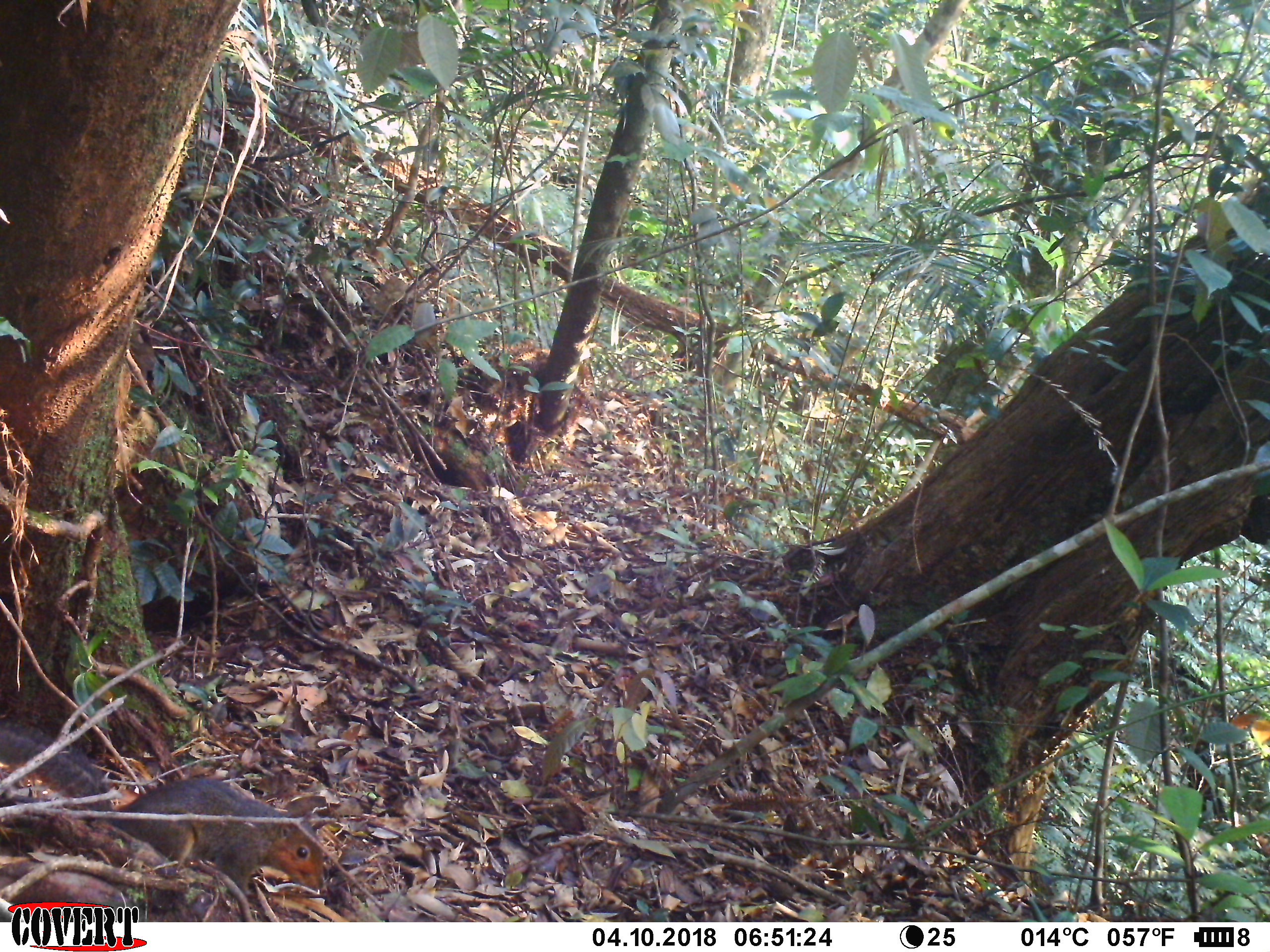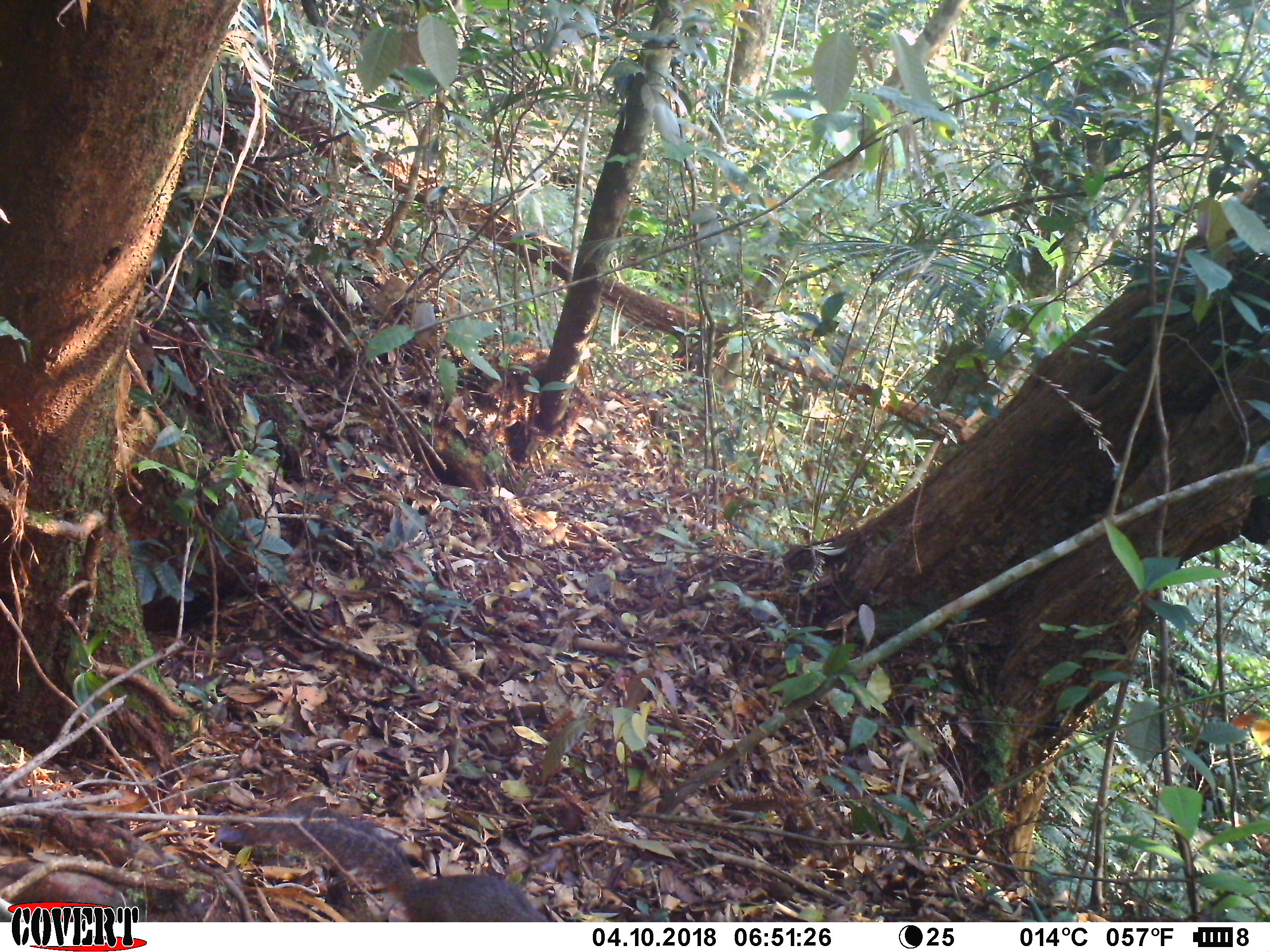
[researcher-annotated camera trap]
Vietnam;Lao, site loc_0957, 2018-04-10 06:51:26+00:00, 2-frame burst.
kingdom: Animalia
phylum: Chordata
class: Mammalia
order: Rodentia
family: Sciuridae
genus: Dremomys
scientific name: Dremomys rufigenis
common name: red-cheeked squirrel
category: red cheeked squirrel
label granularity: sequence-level